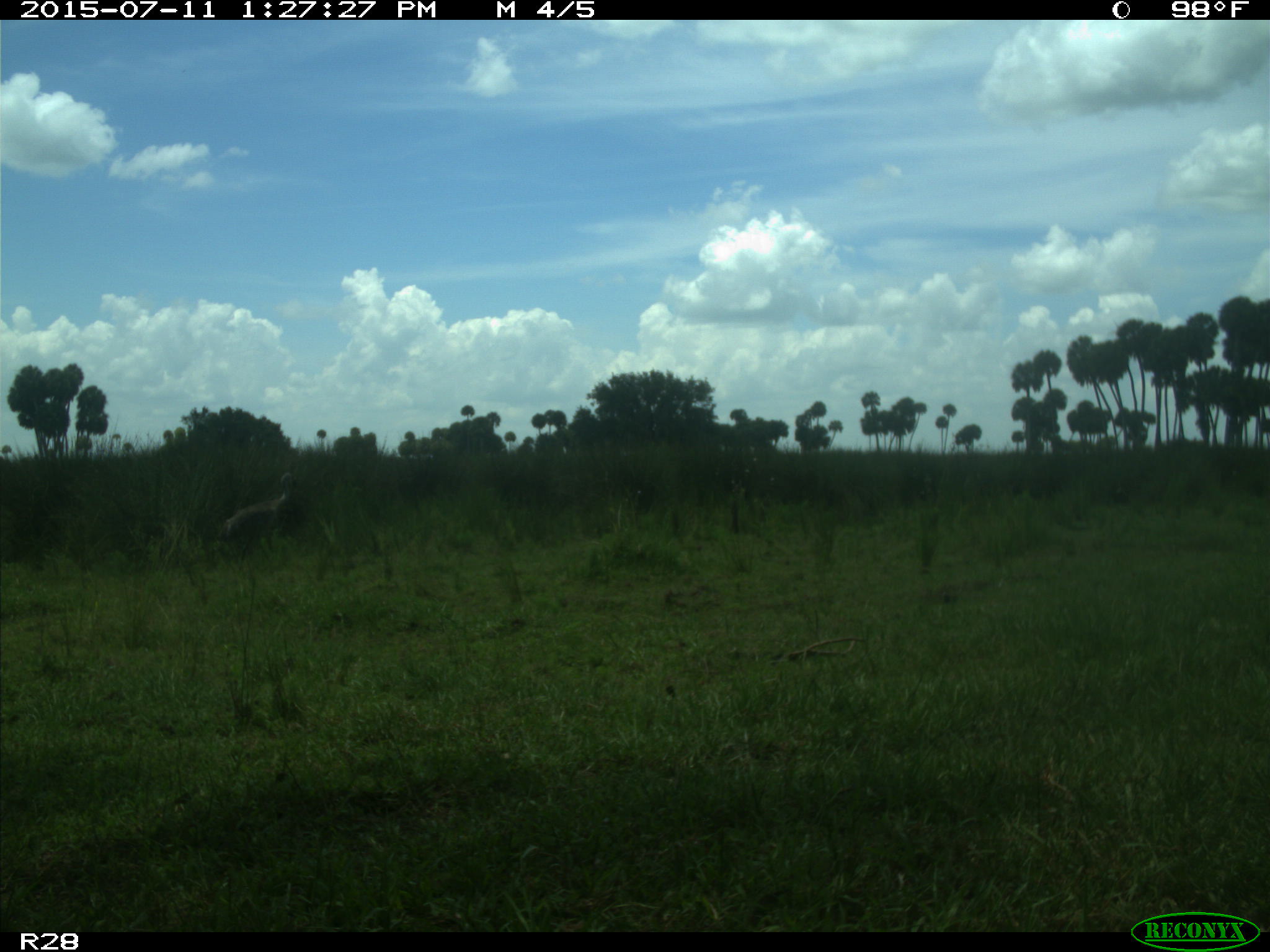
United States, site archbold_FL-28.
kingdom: Animalia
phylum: Chordata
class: Aves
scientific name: Aves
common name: birds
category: unidentified bird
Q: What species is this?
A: Unidentified bird (birds) (Aves).